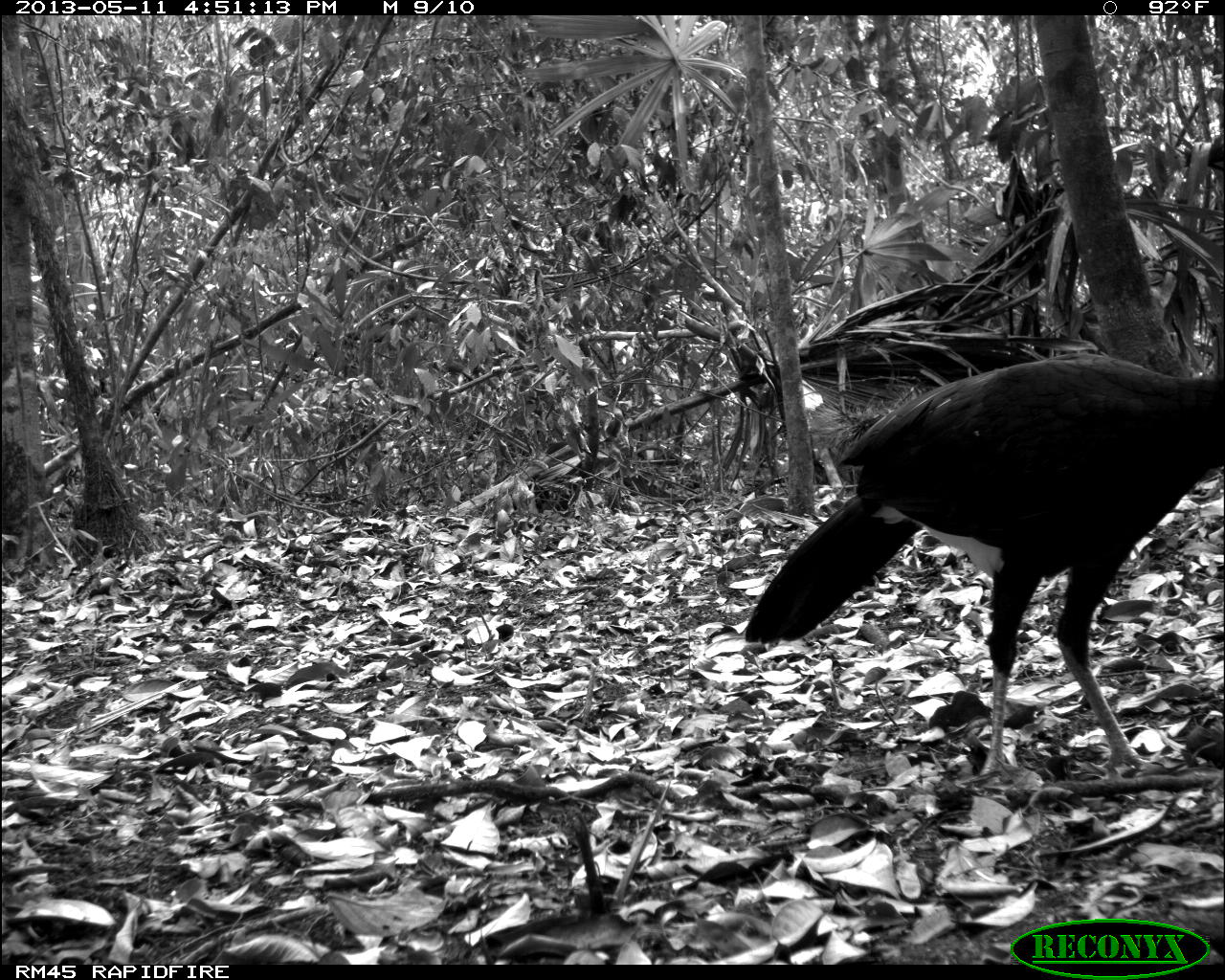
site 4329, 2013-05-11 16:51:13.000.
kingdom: Animalia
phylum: Chordata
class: Aves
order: Galliformes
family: Cracidae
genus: Crax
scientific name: Crax rubra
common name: great curassow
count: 1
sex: male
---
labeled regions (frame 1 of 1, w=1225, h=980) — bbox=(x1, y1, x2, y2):
crax rubra: bbox=(743, 350, 1225, 778)